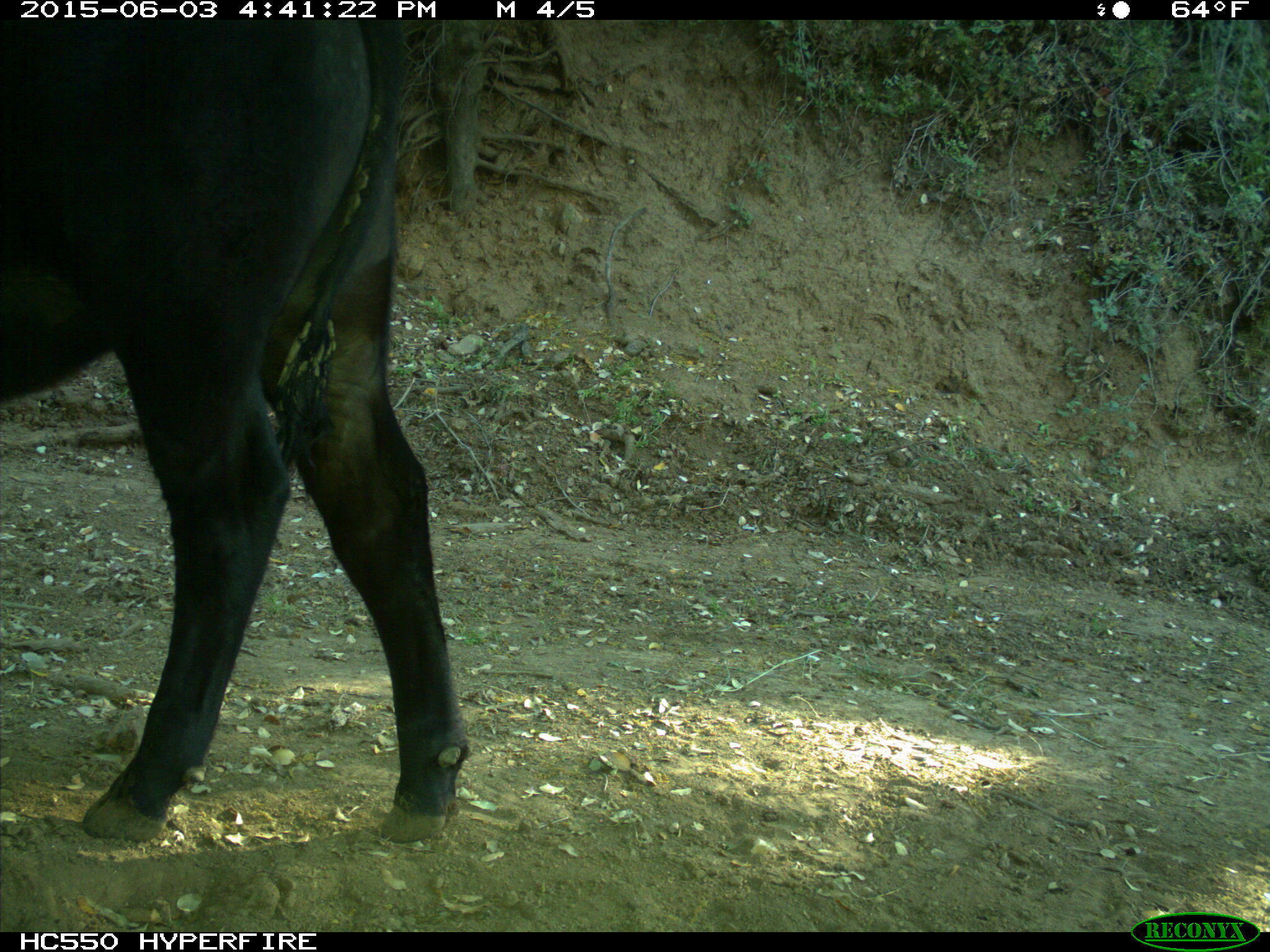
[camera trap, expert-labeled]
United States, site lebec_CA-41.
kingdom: Animalia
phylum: Chordata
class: Mammalia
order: Artiodactyla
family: Bovidae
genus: Bos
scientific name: Bos taurus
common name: domestic cow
Bos taurus (domestic cow).